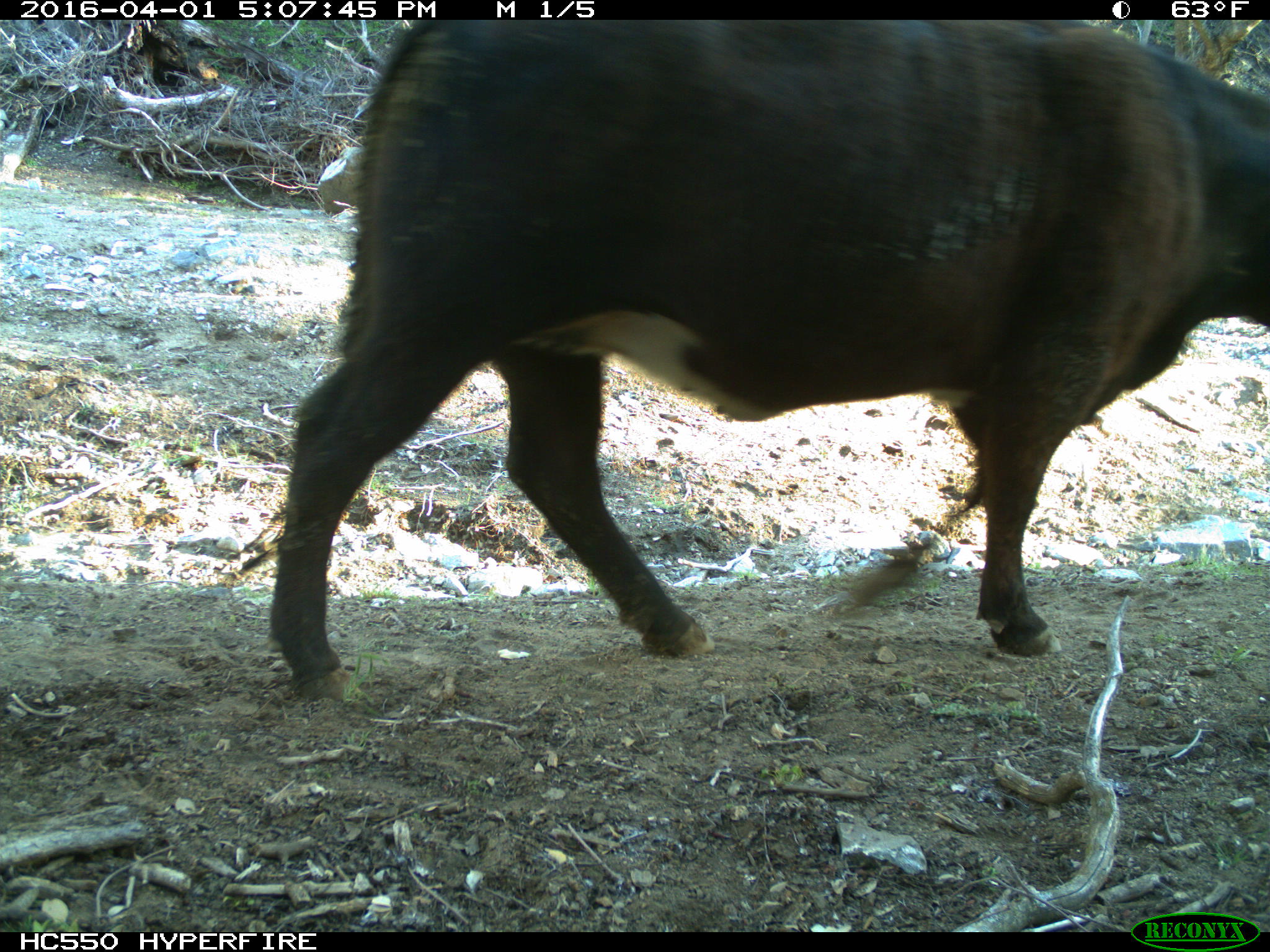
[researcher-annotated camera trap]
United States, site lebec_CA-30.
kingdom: Animalia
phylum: Chordata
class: Mammalia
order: Artiodactyla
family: Bovidae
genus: Bos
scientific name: Bos taurus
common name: domestic cow